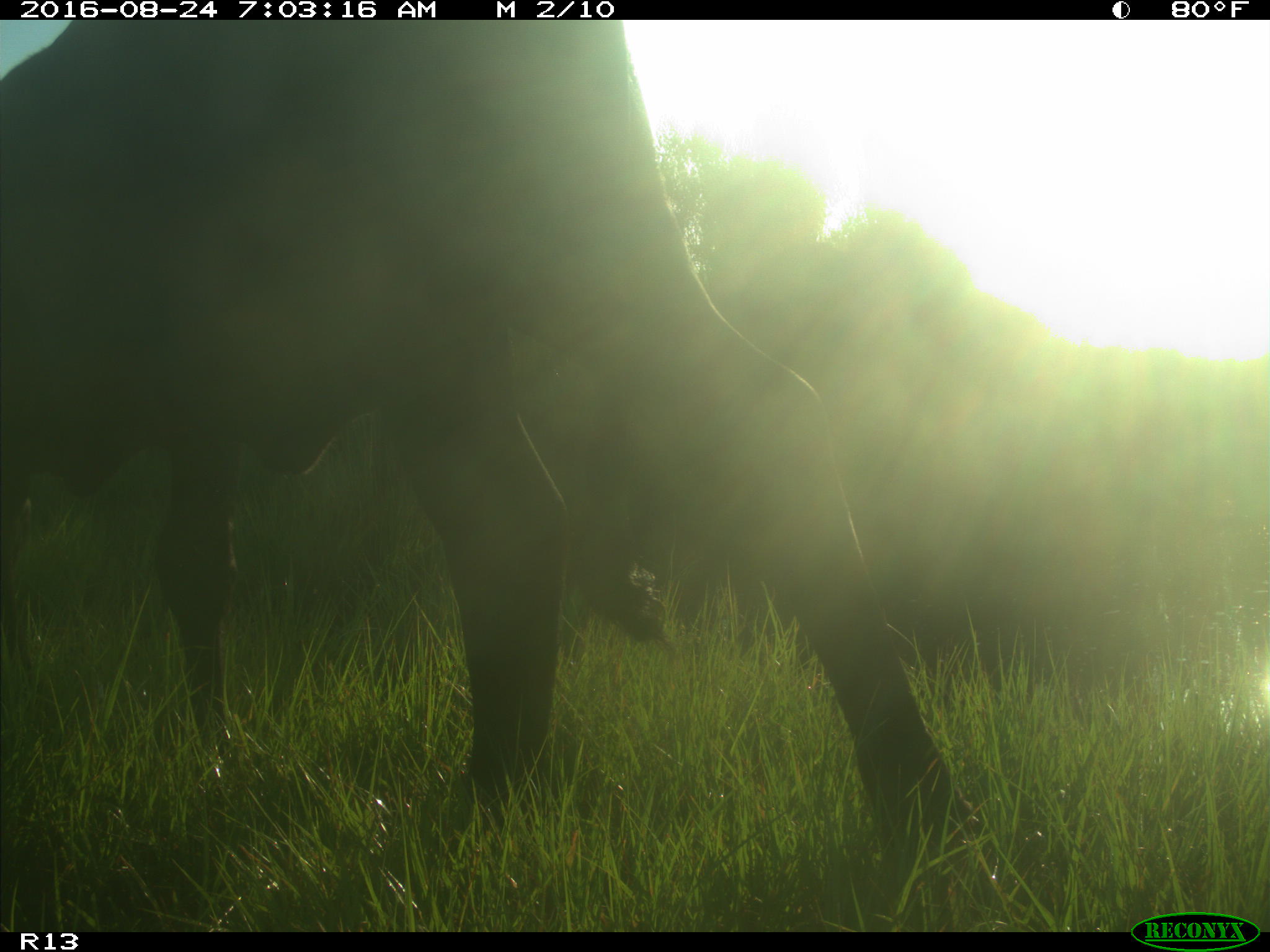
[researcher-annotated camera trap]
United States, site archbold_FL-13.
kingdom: Animalia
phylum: Chordata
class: Mammalia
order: Artiodactyla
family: Bovidae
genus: Bos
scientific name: Bos taurus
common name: domestic cow